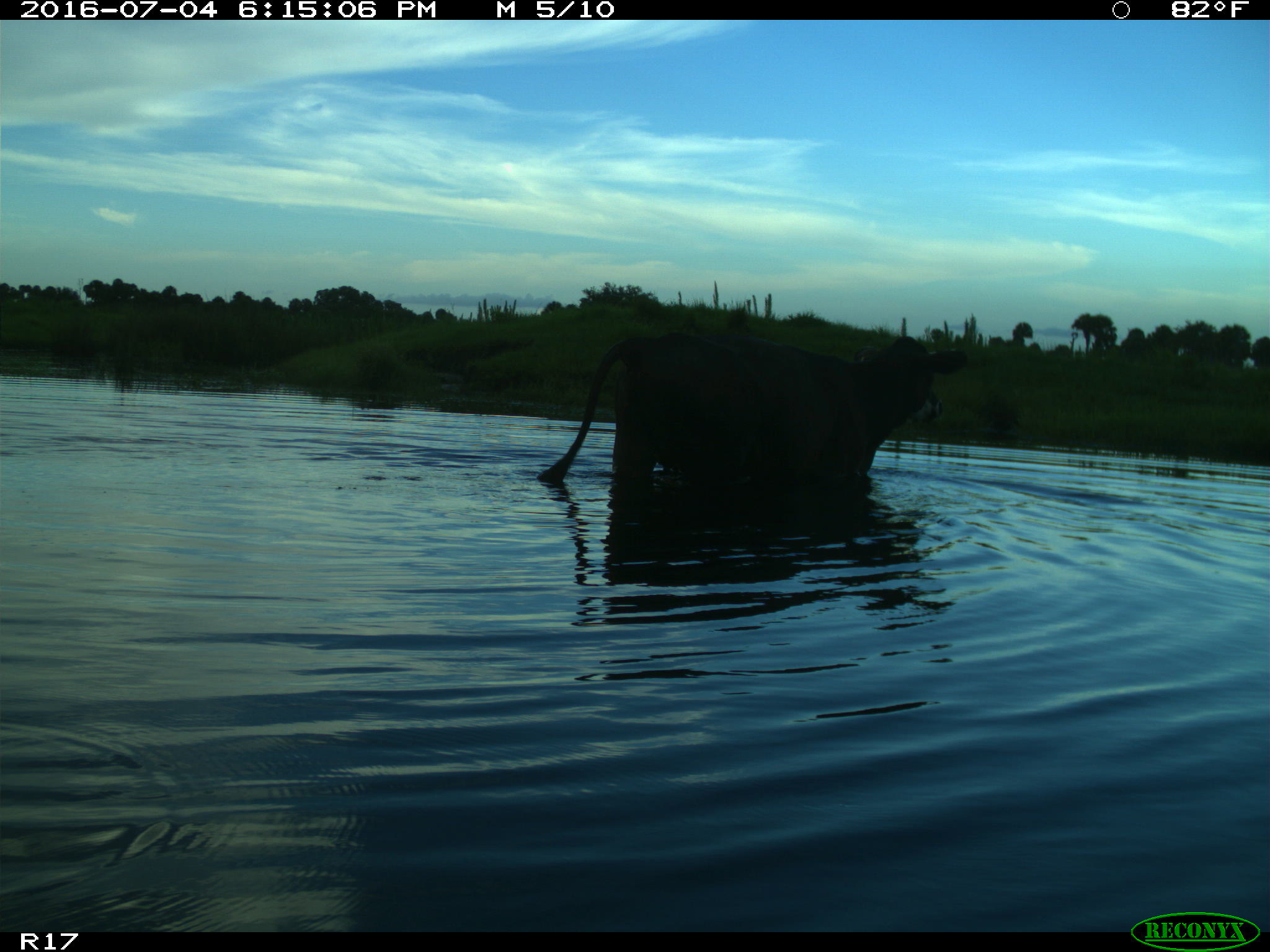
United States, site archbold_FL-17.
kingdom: Animalia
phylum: Chordata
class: Mammalia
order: Artiodactyla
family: Bovidae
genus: Bos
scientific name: Bos taurus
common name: domestic cow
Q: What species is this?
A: Bos taurus (domestic cow).